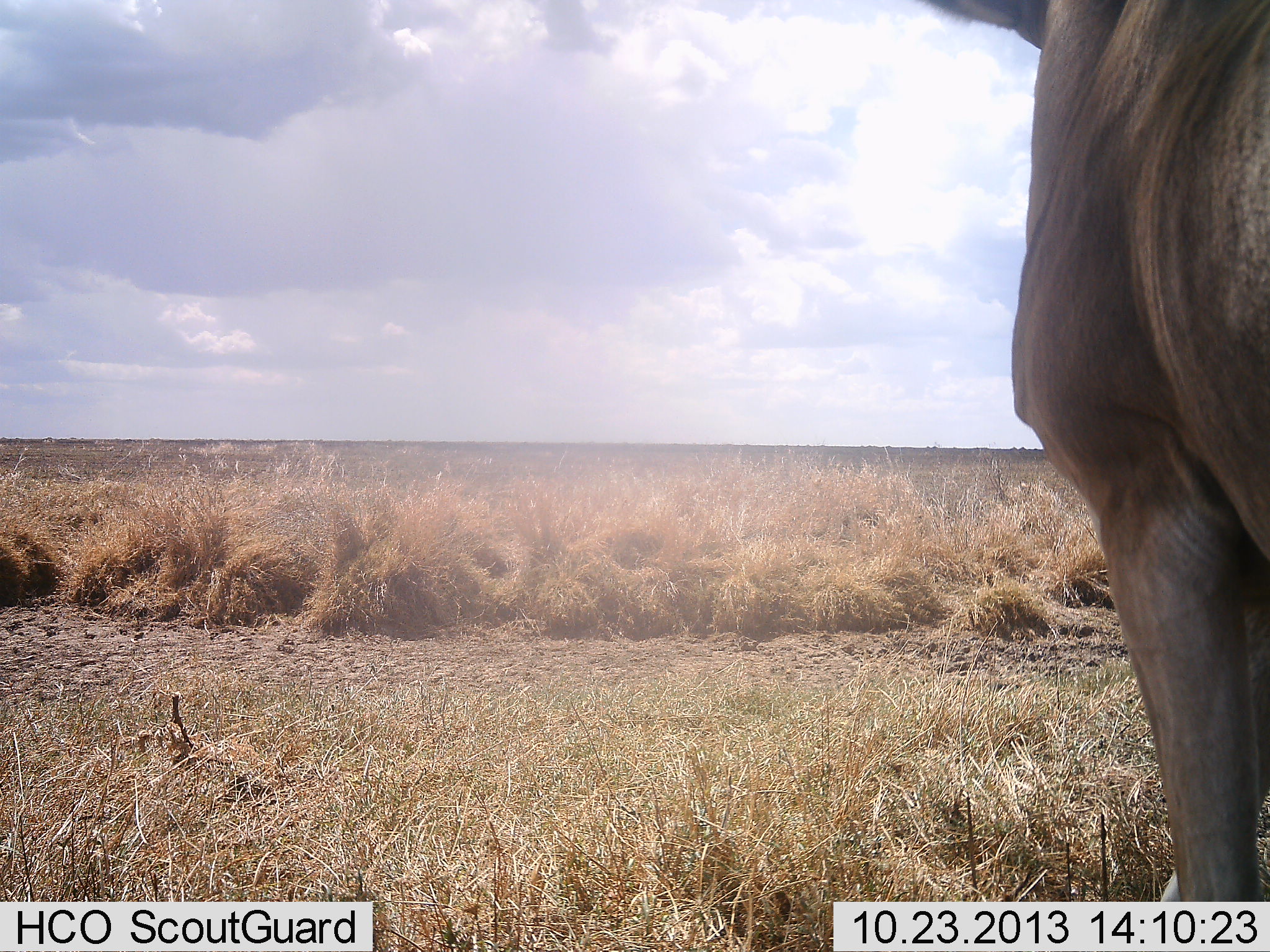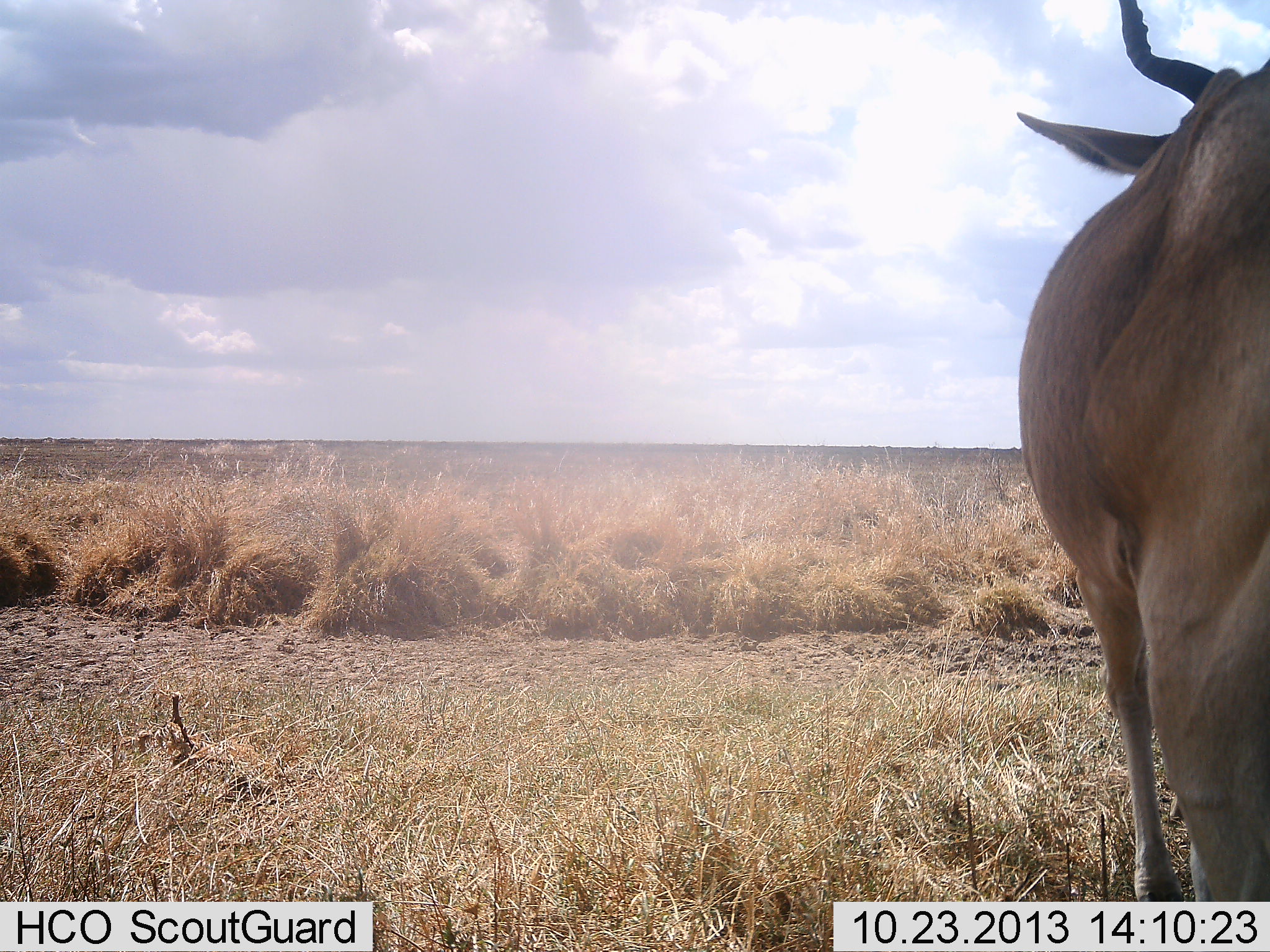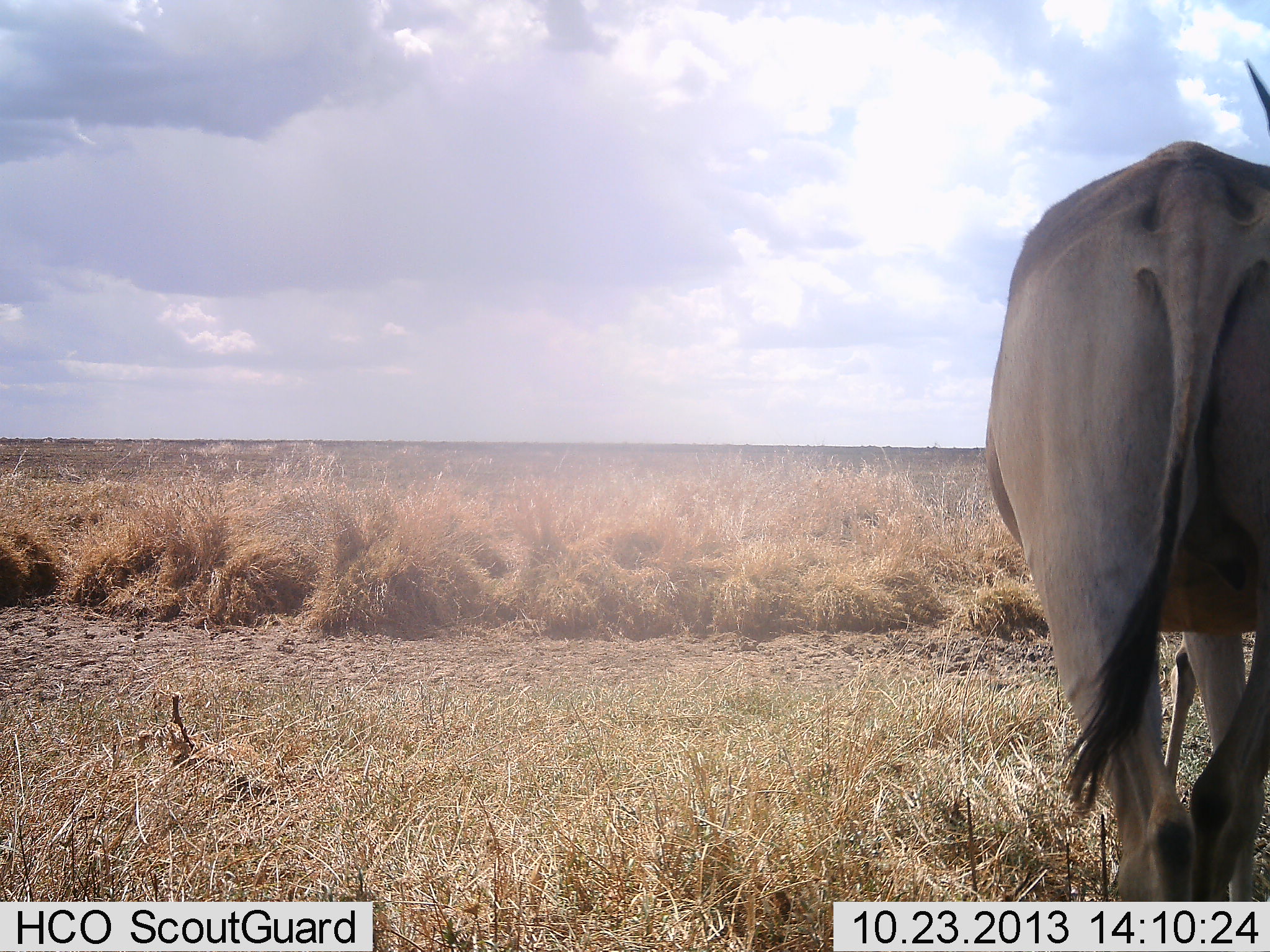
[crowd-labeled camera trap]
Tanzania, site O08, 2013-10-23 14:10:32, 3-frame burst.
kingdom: Animalia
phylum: Chordata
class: Mammalia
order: Artiodactyla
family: Bovidae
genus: Alcelaphus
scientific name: Alcelaphus buselaphus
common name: hartebeest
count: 1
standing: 35%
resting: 0%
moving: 70%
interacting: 0%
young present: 0%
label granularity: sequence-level